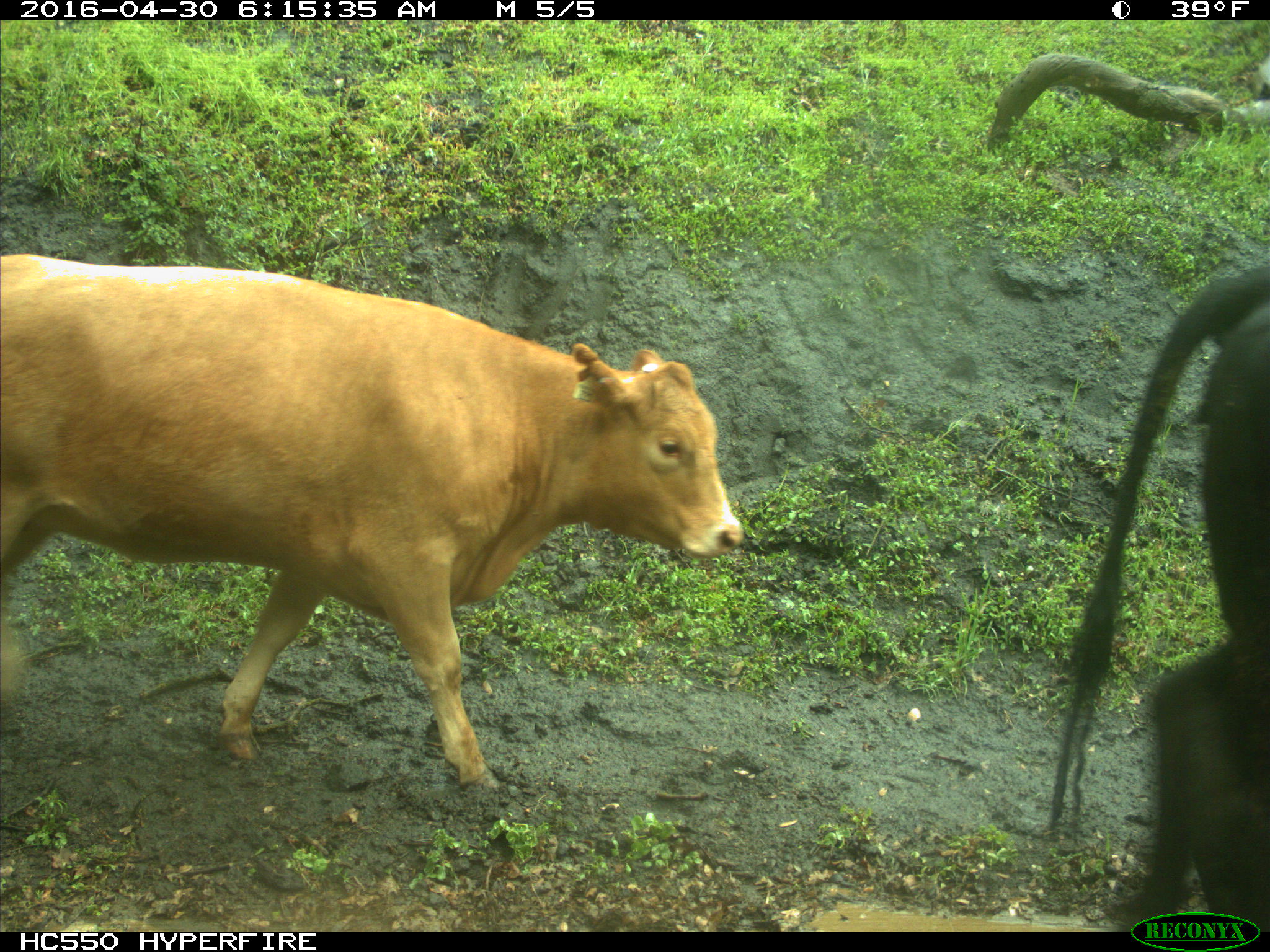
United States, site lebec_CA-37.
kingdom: Animalia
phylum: Chordata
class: Mammalia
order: Artiodactyla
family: Bovidae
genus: Bos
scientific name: Bos taurus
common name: domestic cow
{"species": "Bos taurus (domestic cow)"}